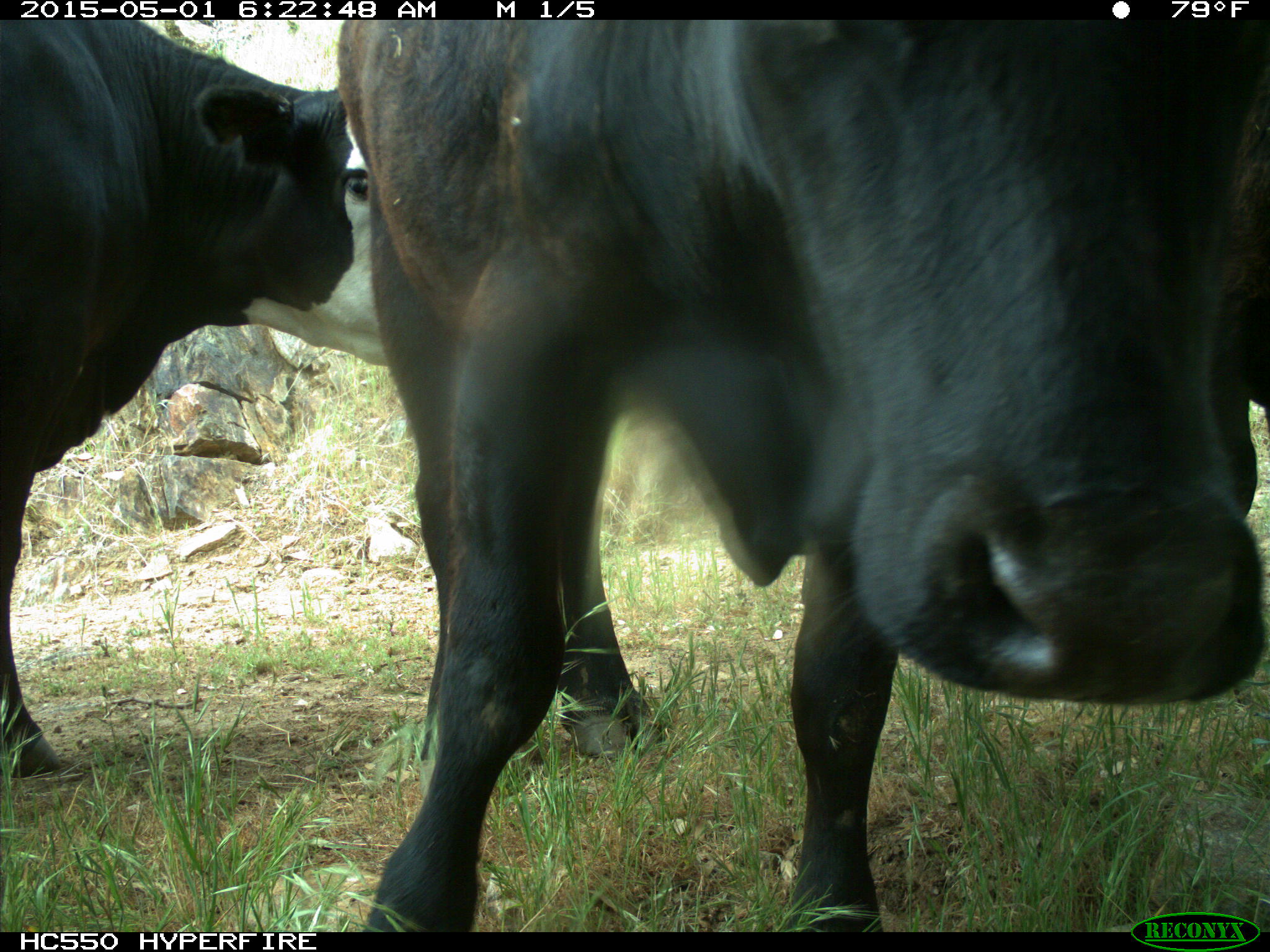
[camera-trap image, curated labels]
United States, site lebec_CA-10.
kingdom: Animalia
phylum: Chordata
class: Mammalia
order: Artiodactyla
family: Bovidae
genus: Bos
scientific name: Bos taurus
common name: domestic cow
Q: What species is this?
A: Bos taurus (domestic cow).